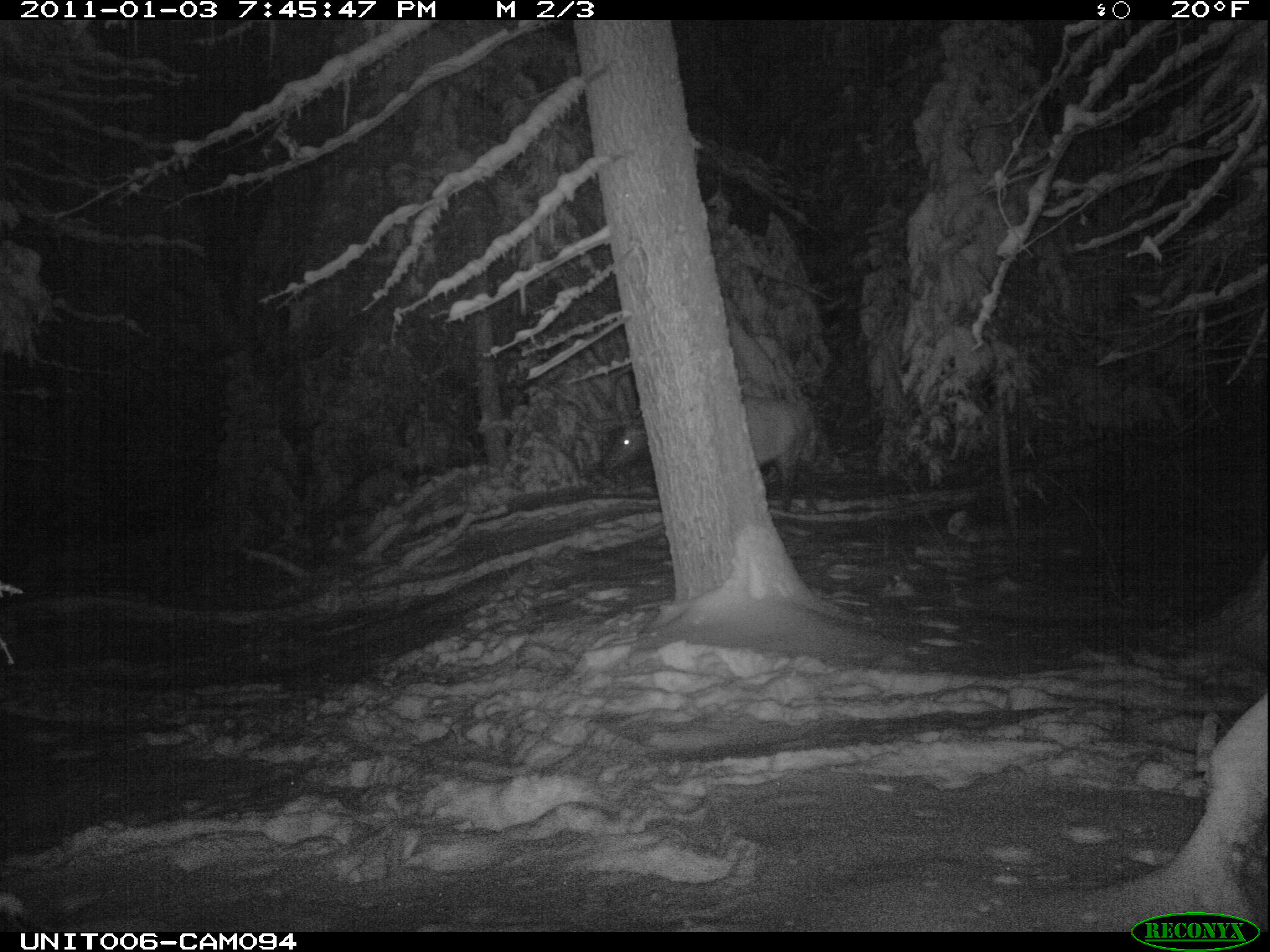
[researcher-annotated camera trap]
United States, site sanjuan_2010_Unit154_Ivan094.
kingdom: Animalia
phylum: Chordata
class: Mammalia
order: Artiodactyla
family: Cervidae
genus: Cervus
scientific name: Cervus elaphus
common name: red deer